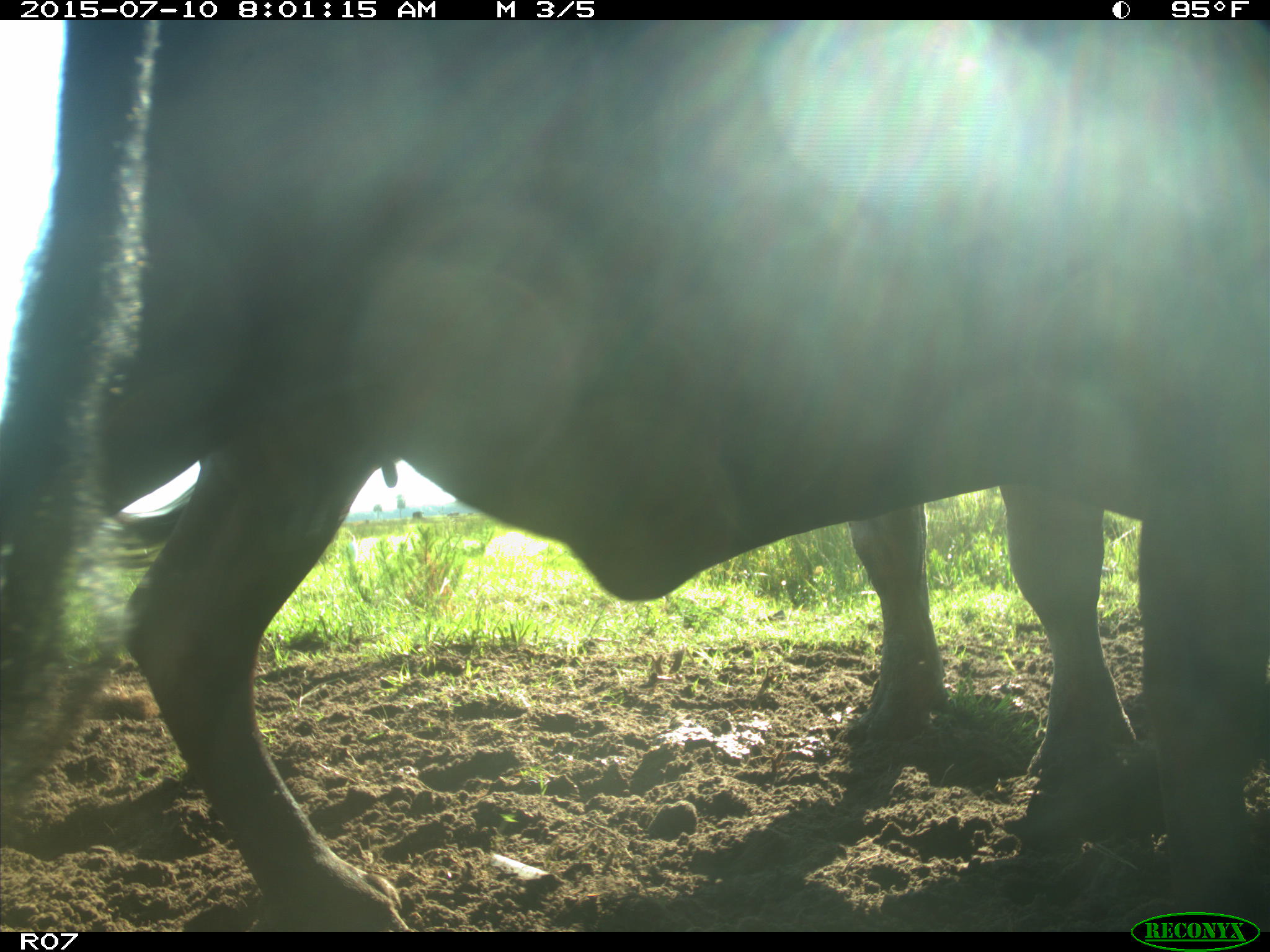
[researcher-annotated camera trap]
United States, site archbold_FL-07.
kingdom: Animalia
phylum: Chordata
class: Mammalia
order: Artiodactyla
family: Bovidae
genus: Bos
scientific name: Bos taurus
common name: domestic cow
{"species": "Bos taurus (domestic cow)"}